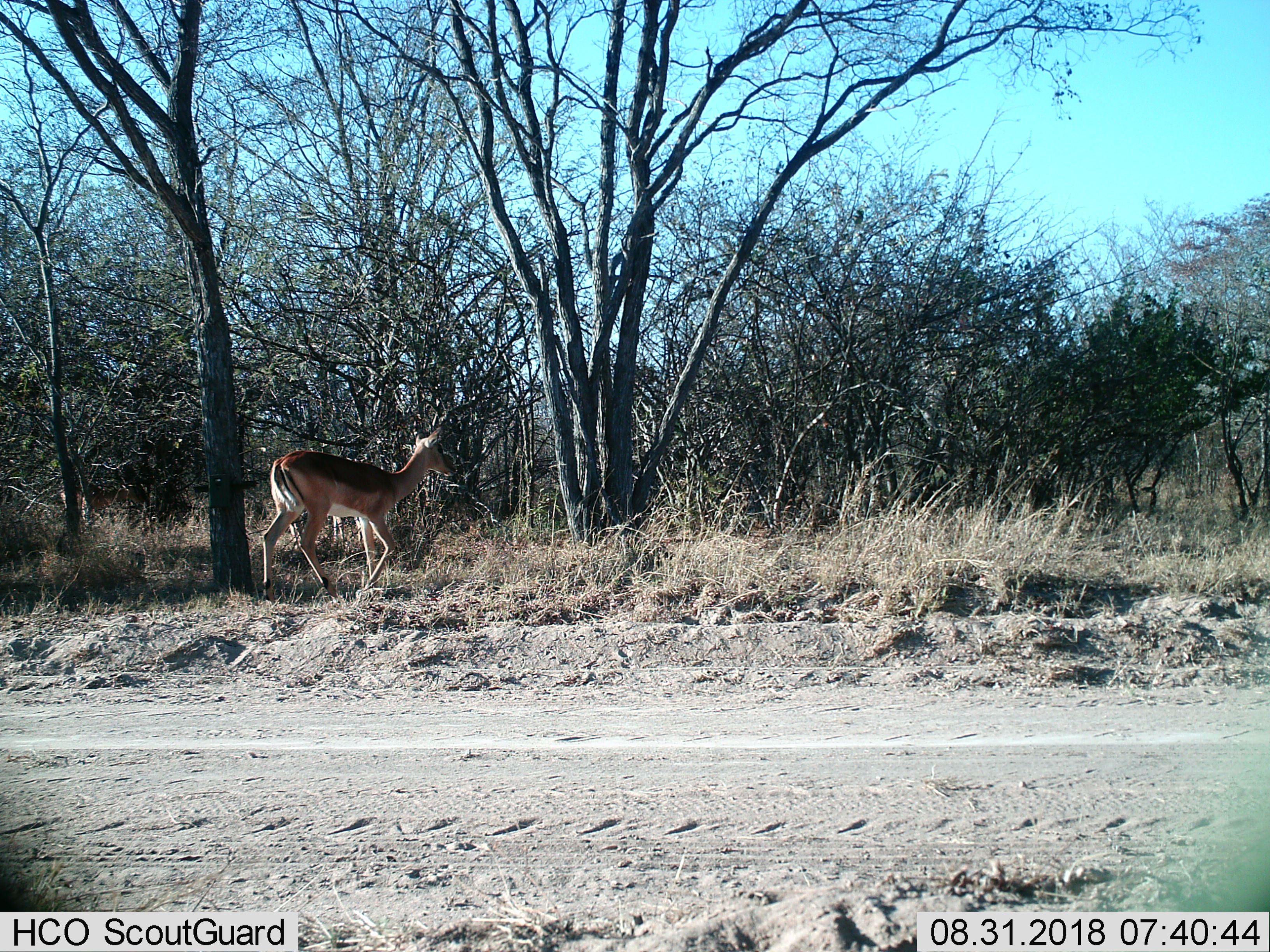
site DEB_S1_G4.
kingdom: Animalia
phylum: Chordata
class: Mammalia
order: Artiodactyla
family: Bovidae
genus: Aepyceros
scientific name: Aepyceros melampus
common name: impala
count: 1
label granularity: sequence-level